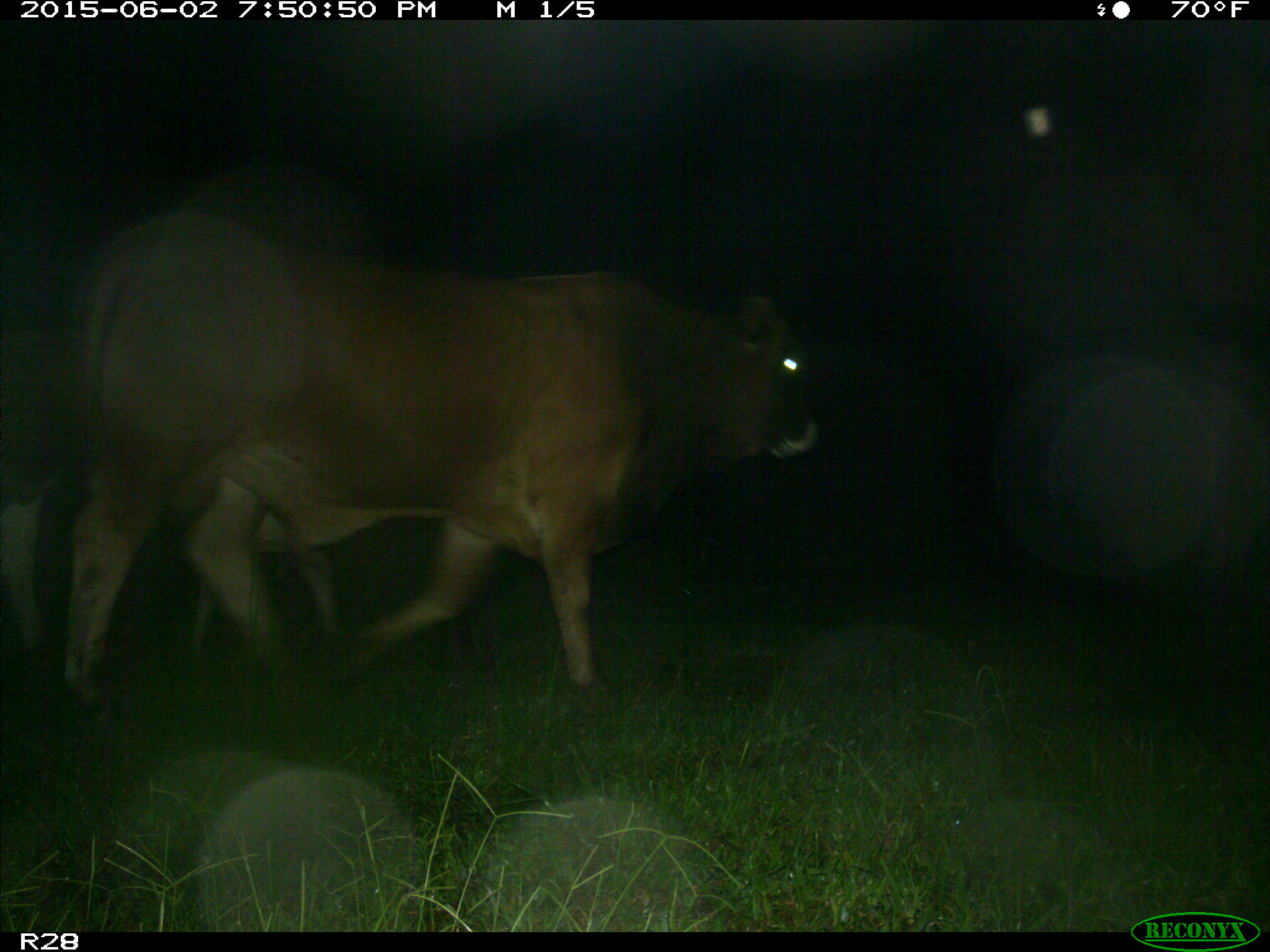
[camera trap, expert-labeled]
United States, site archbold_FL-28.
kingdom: Animalia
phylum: Chordata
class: Mammalia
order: Artiodactyla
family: Bovidae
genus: Bos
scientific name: Bos taurus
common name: domestic cow